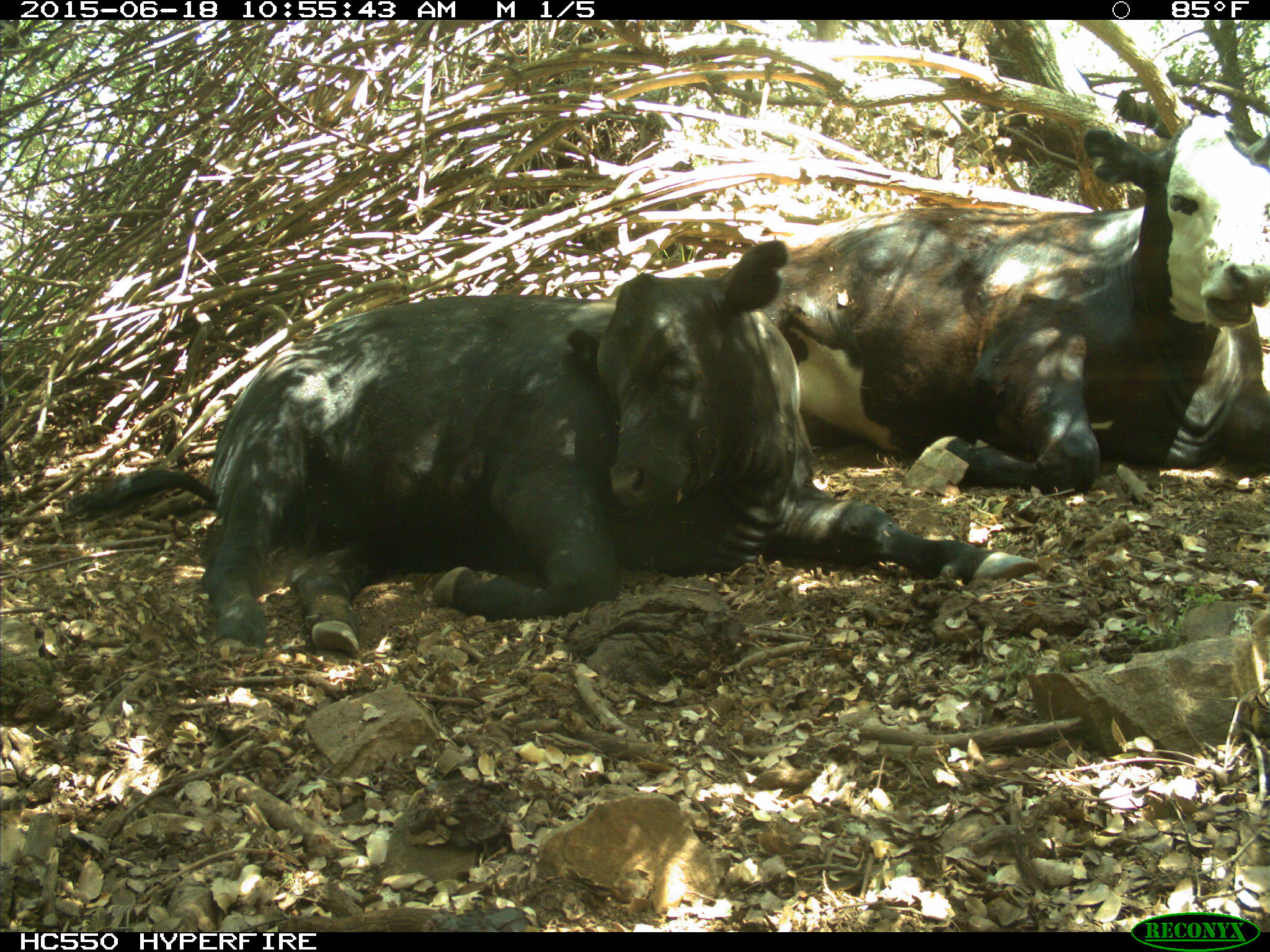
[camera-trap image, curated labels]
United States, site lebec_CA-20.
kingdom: Animalia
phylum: Chordata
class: Mammalia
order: Artiodactyla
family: Bovidae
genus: Bos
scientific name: Bos taurus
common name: domestic cow